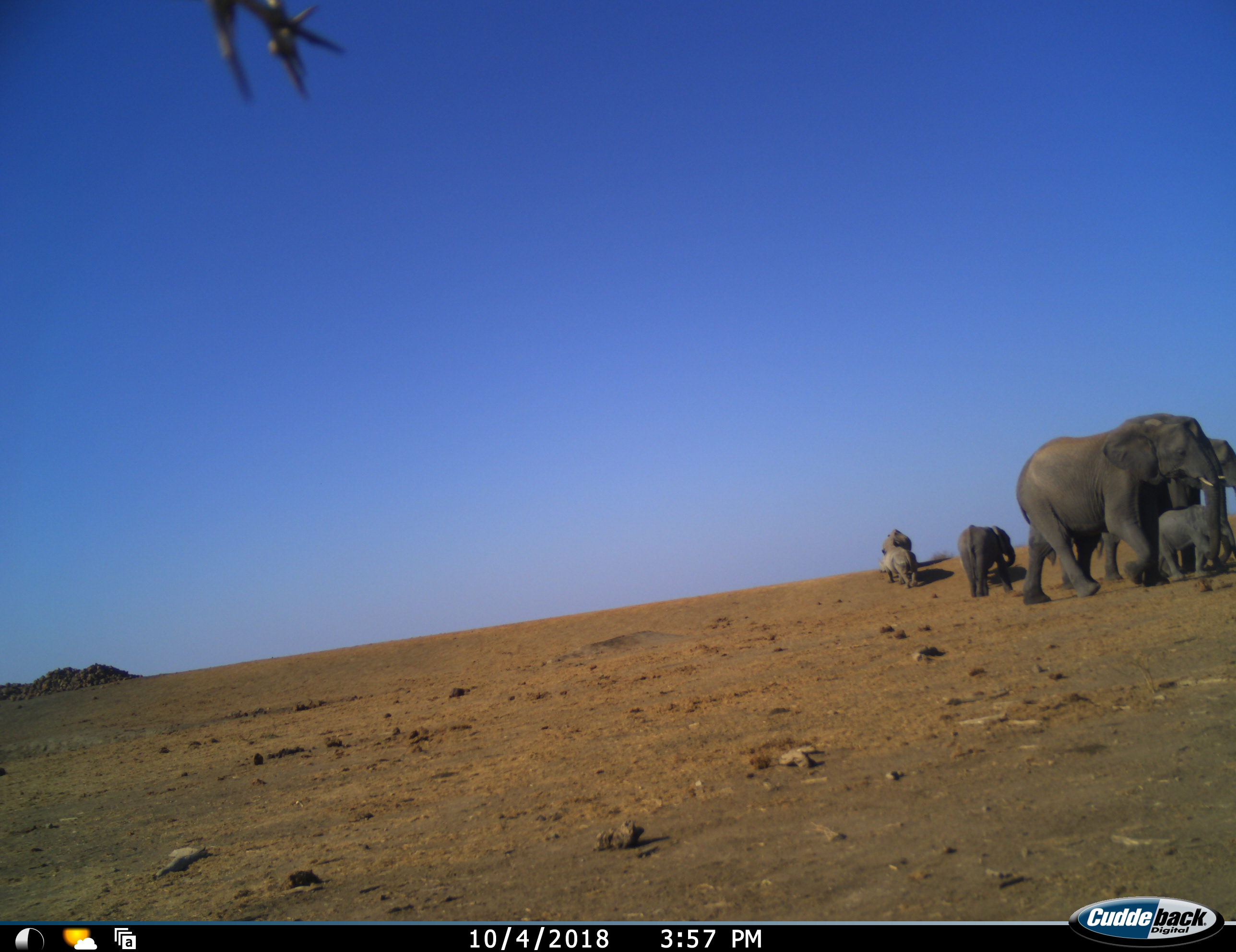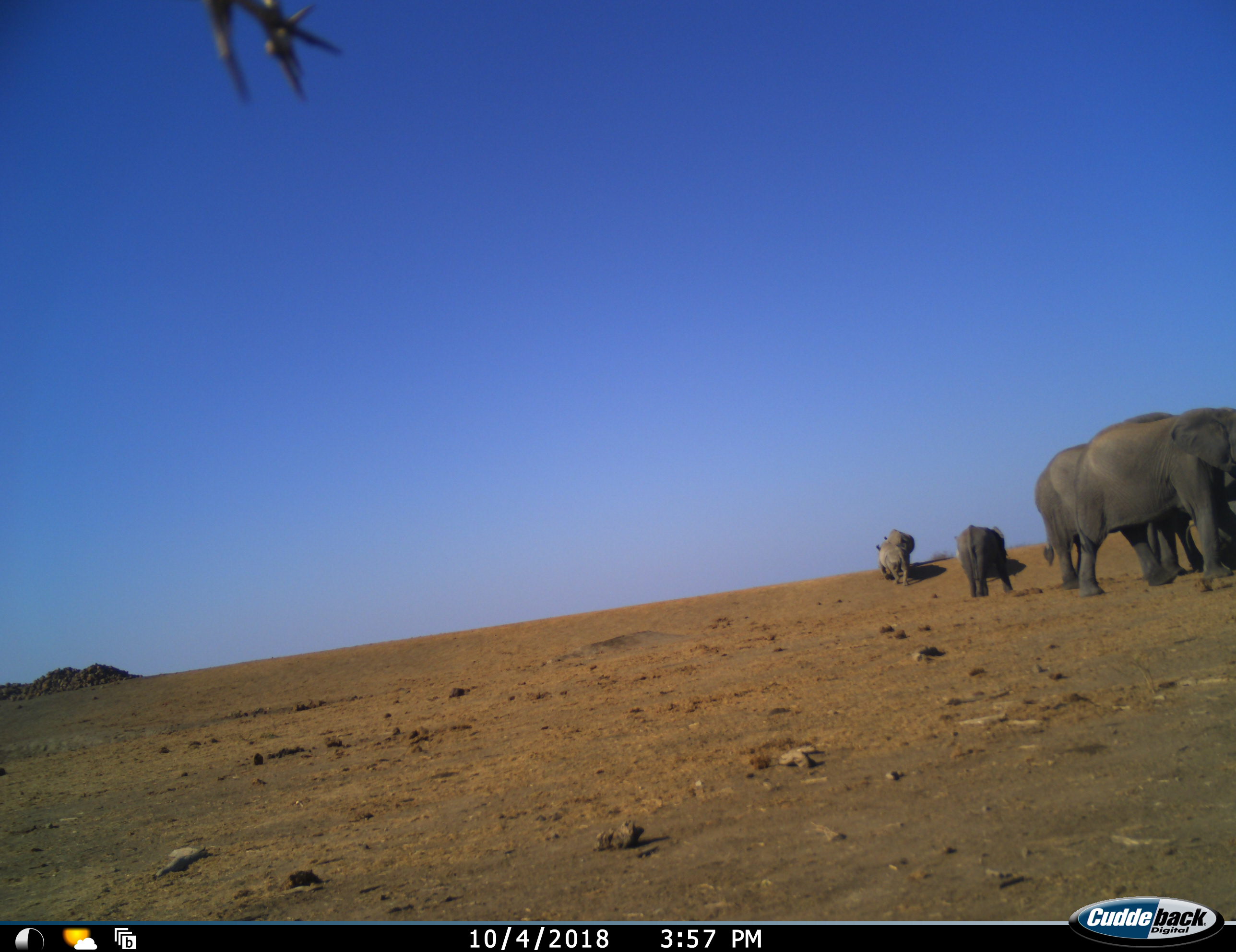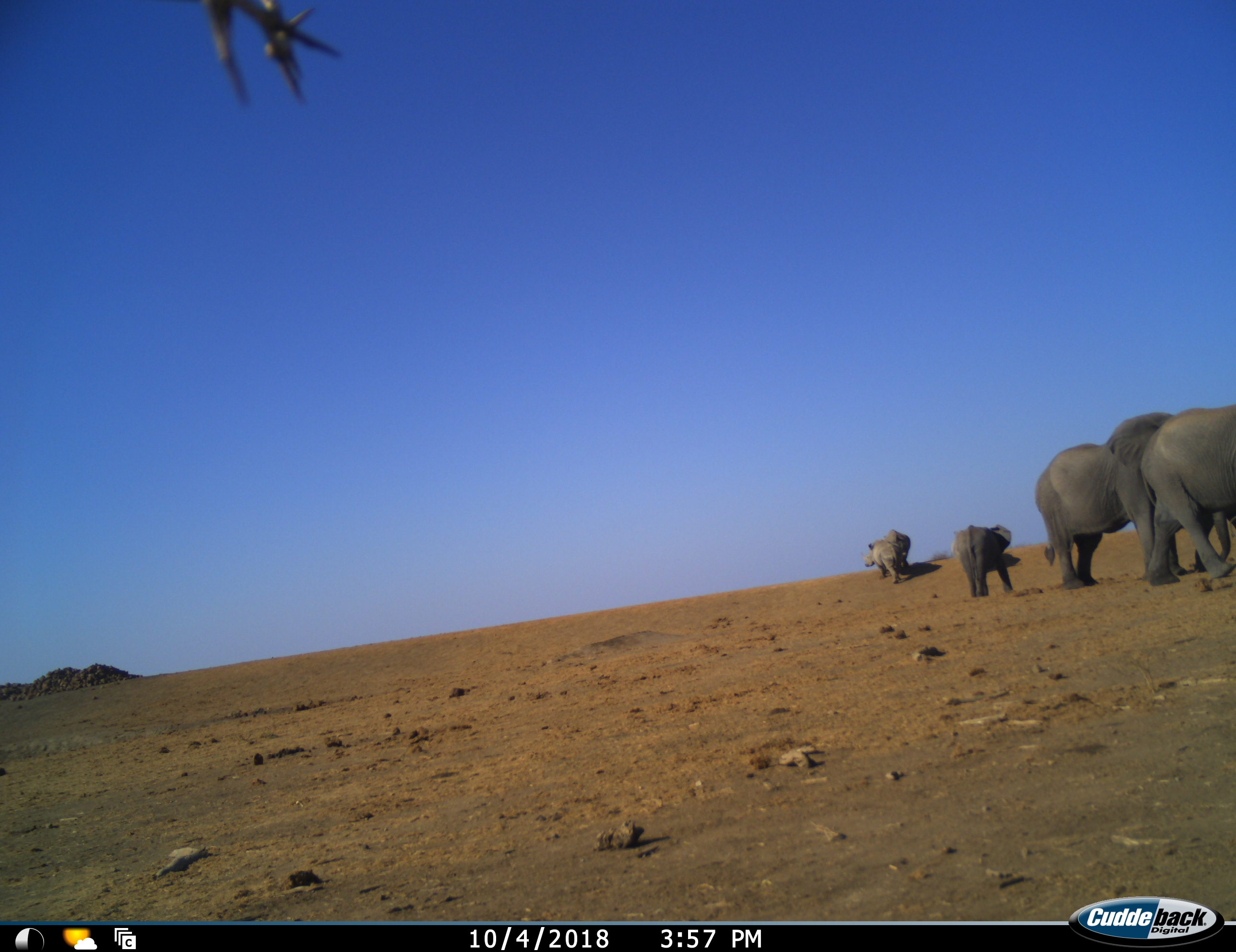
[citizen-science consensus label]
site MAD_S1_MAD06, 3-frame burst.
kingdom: Animalia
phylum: Chordata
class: Mammalia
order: Proboscidea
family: Elephantidae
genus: Loxodonta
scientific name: Loxodonta africana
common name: african bush elephant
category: elephant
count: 5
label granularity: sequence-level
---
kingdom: Animalia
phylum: Chordata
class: Mammalia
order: Perissodactyla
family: Rhinocerotidae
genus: Ceratotherium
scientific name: Ceratotherium simum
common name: white rhinoceros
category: rhinoceroswhite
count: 2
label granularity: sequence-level